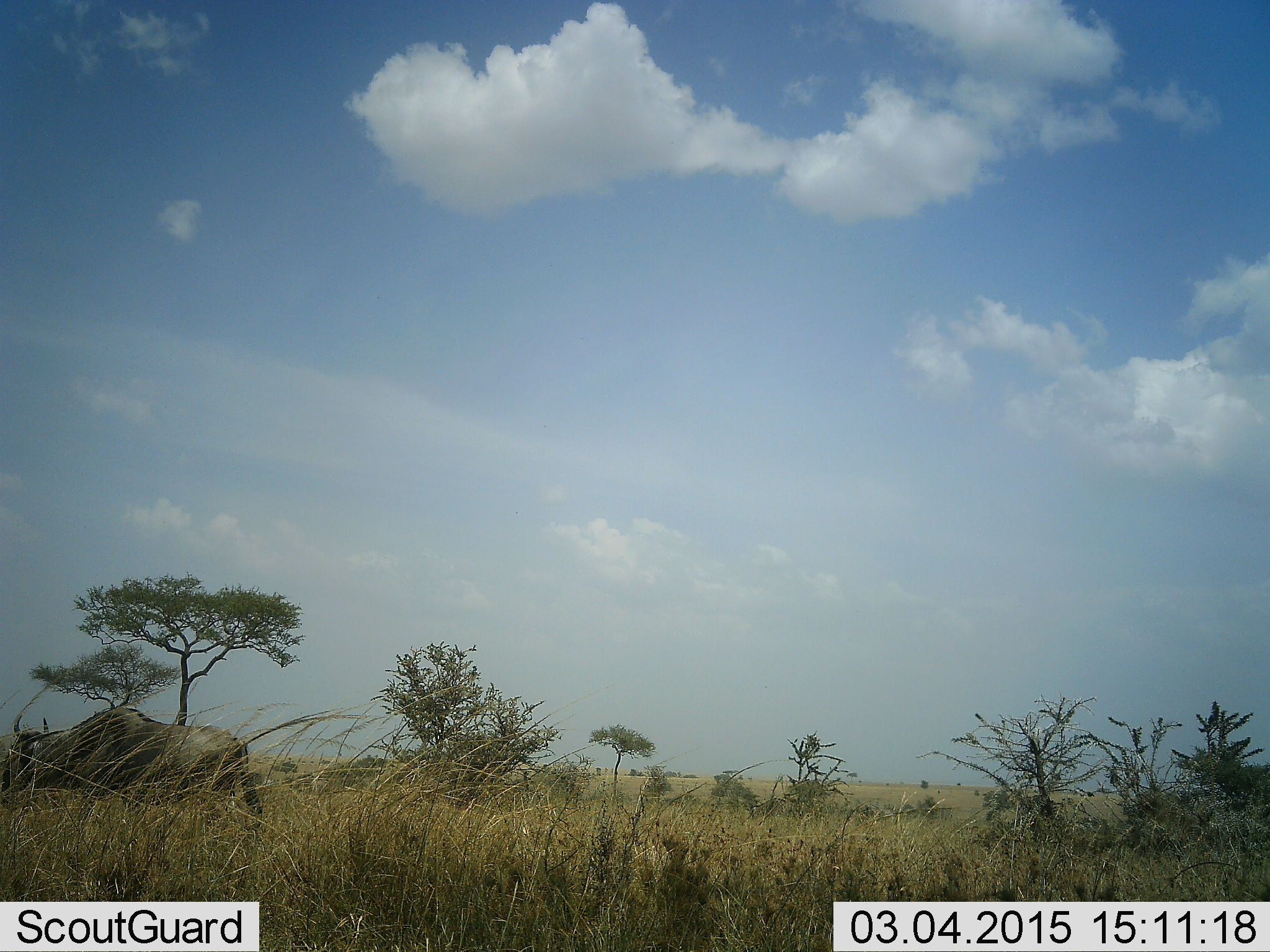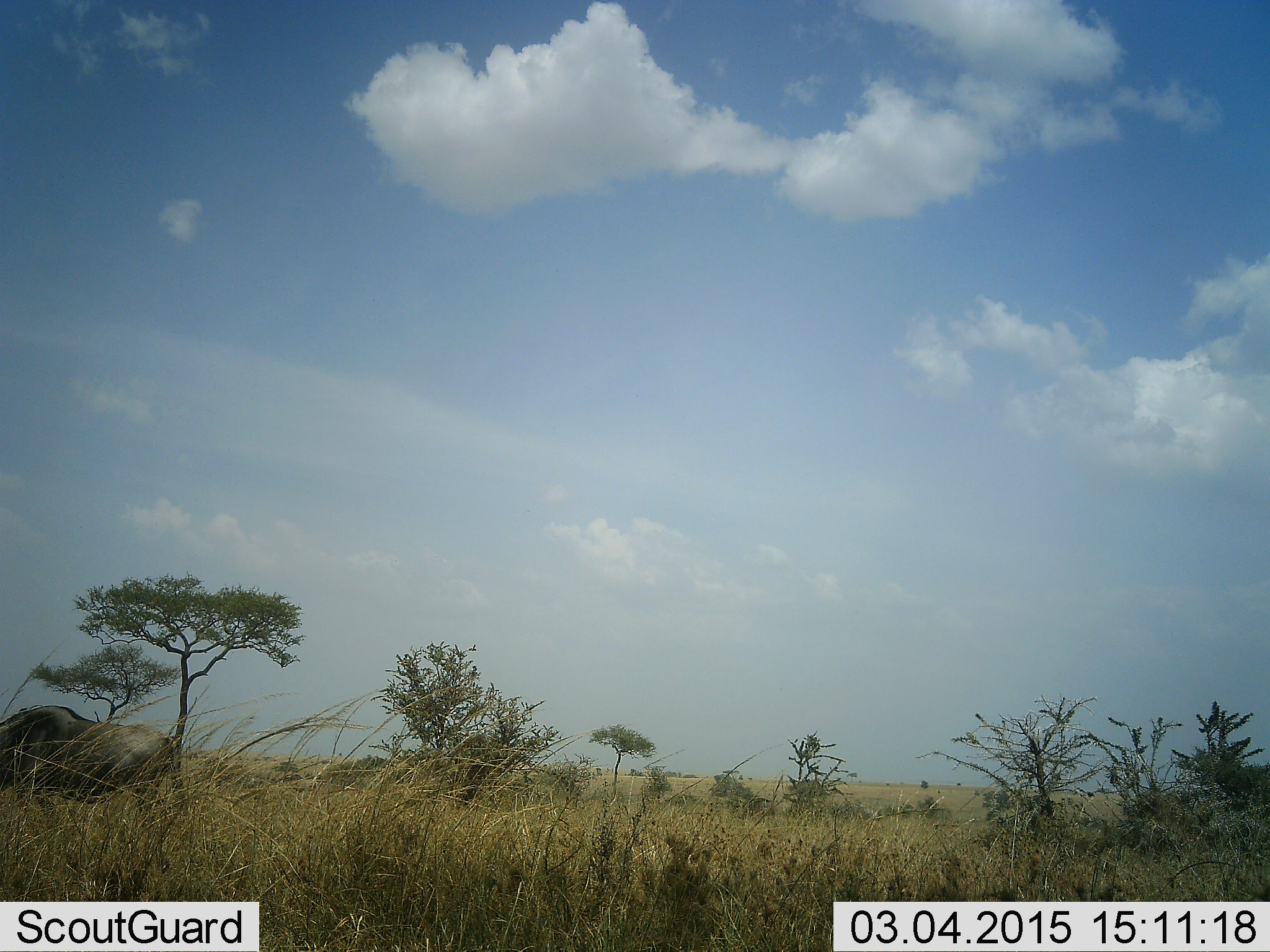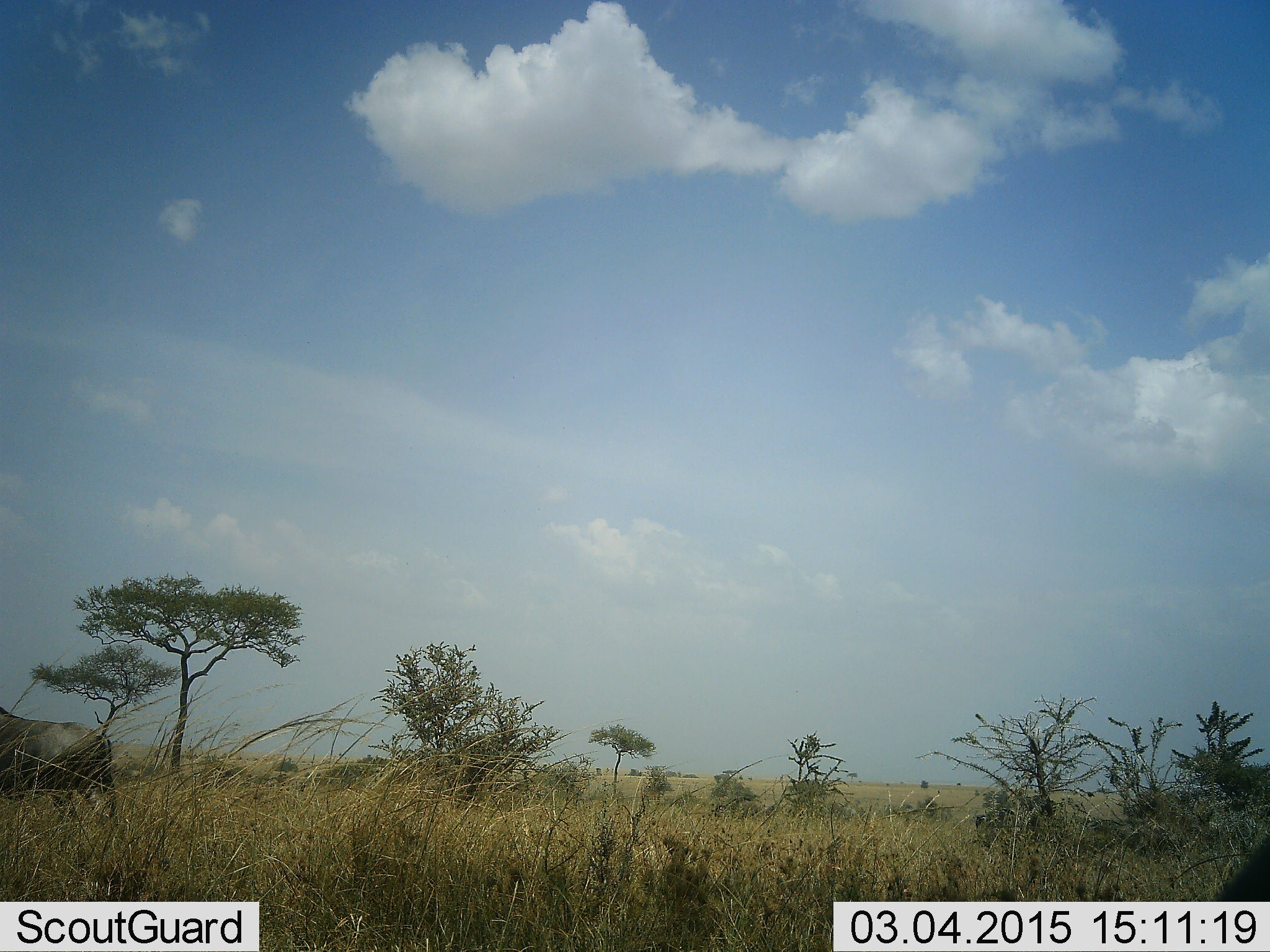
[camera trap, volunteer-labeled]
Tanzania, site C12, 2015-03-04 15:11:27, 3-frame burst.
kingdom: Animalia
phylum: Chordata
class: Mammalia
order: Artiodactyla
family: Bovidae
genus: Connochaetes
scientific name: Connochaetes taurinus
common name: blue wildebeest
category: wildebeest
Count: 1.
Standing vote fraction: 10%.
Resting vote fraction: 0%.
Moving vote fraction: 90%.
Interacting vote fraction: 0%.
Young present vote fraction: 0%.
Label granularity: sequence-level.